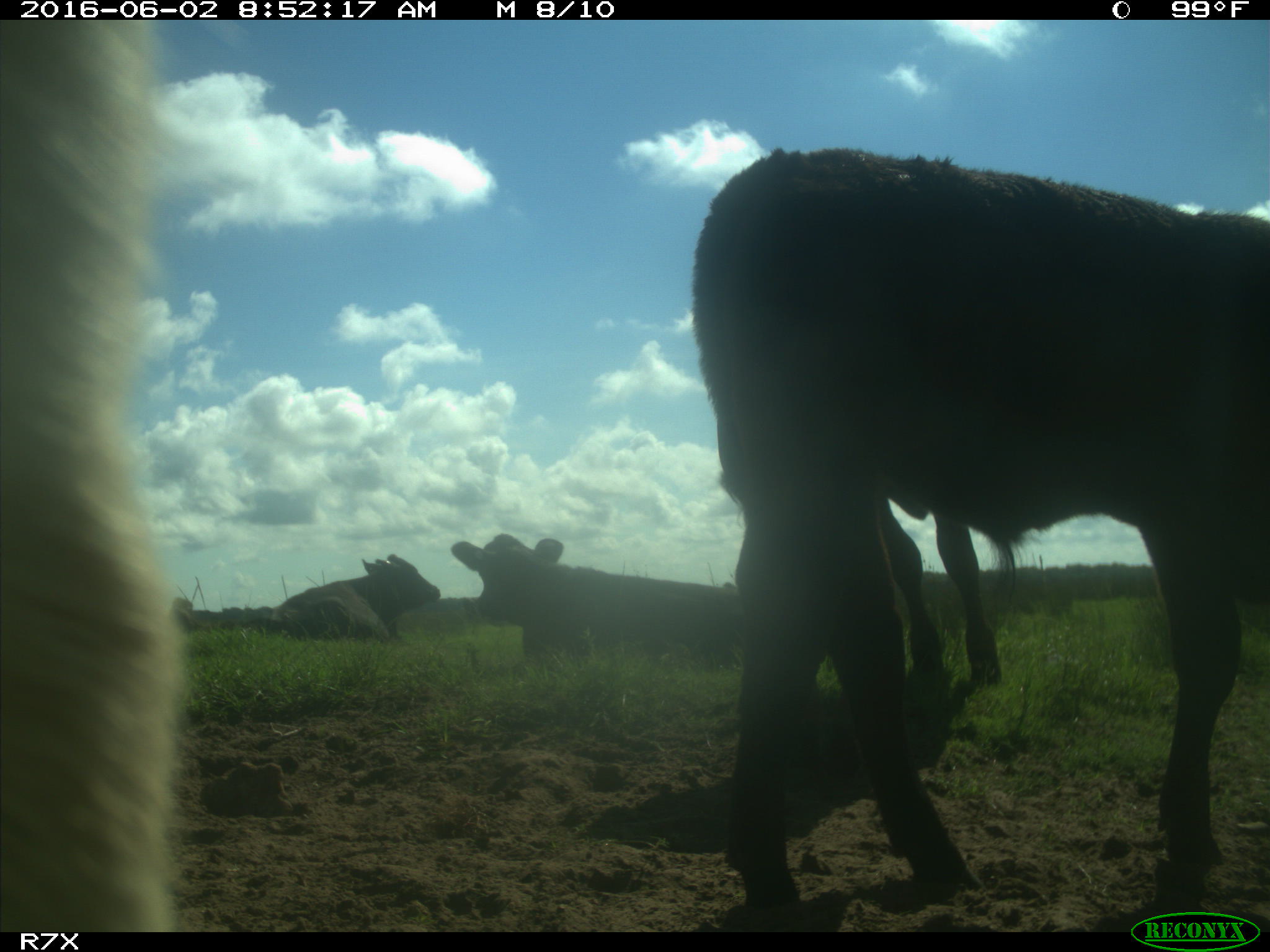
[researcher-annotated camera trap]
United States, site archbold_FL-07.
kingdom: Animalia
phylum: Chordata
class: Mammalia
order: Artiodactyla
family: Bovidae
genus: Bos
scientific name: Bos taurus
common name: domestic cow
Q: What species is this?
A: Bos taurus (domestic cow).